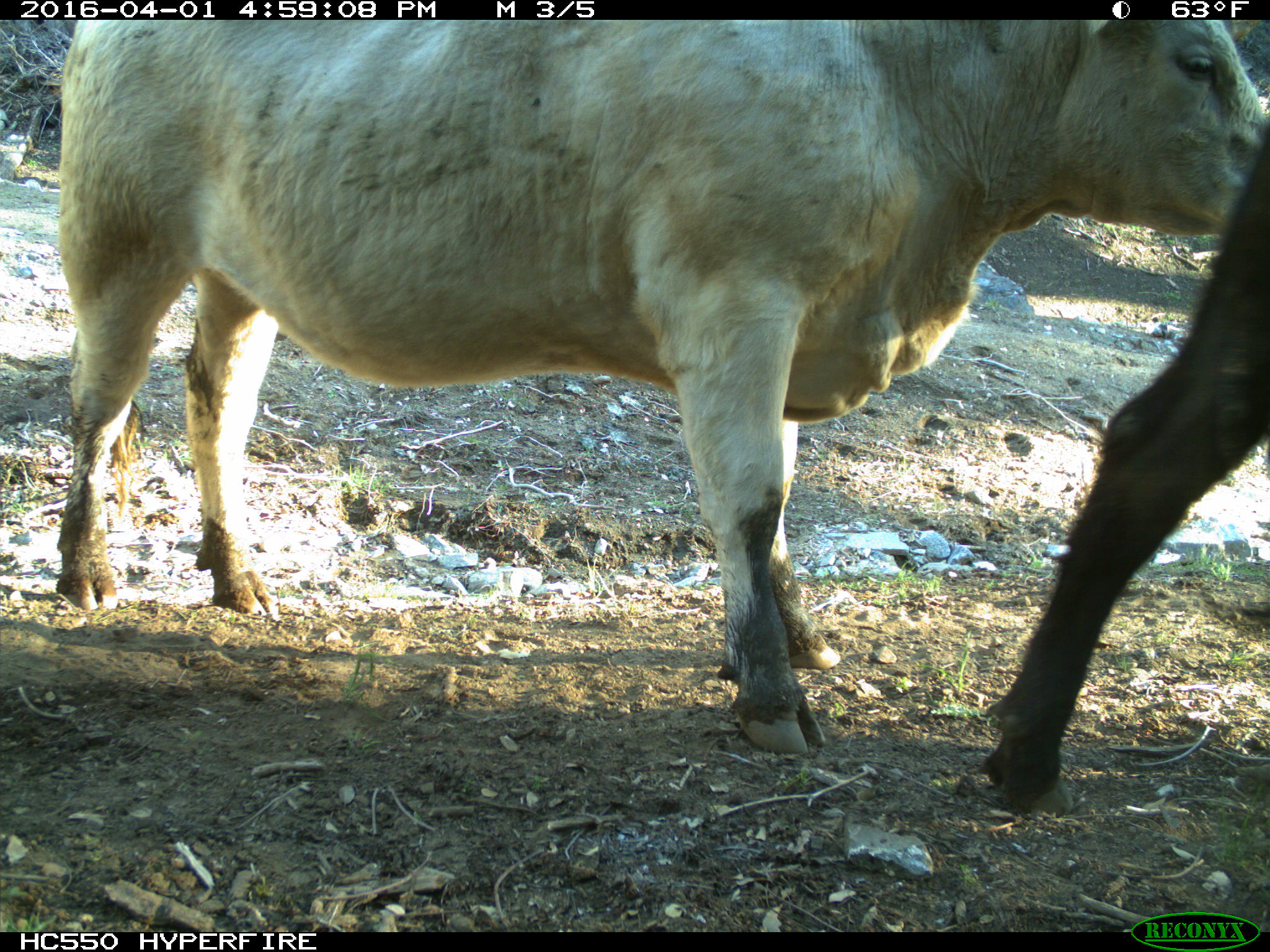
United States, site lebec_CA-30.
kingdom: Animalia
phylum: Chordata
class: Mammalia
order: Artiodactyla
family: Bovidae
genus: Bos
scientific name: Bos taurus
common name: domestic cow